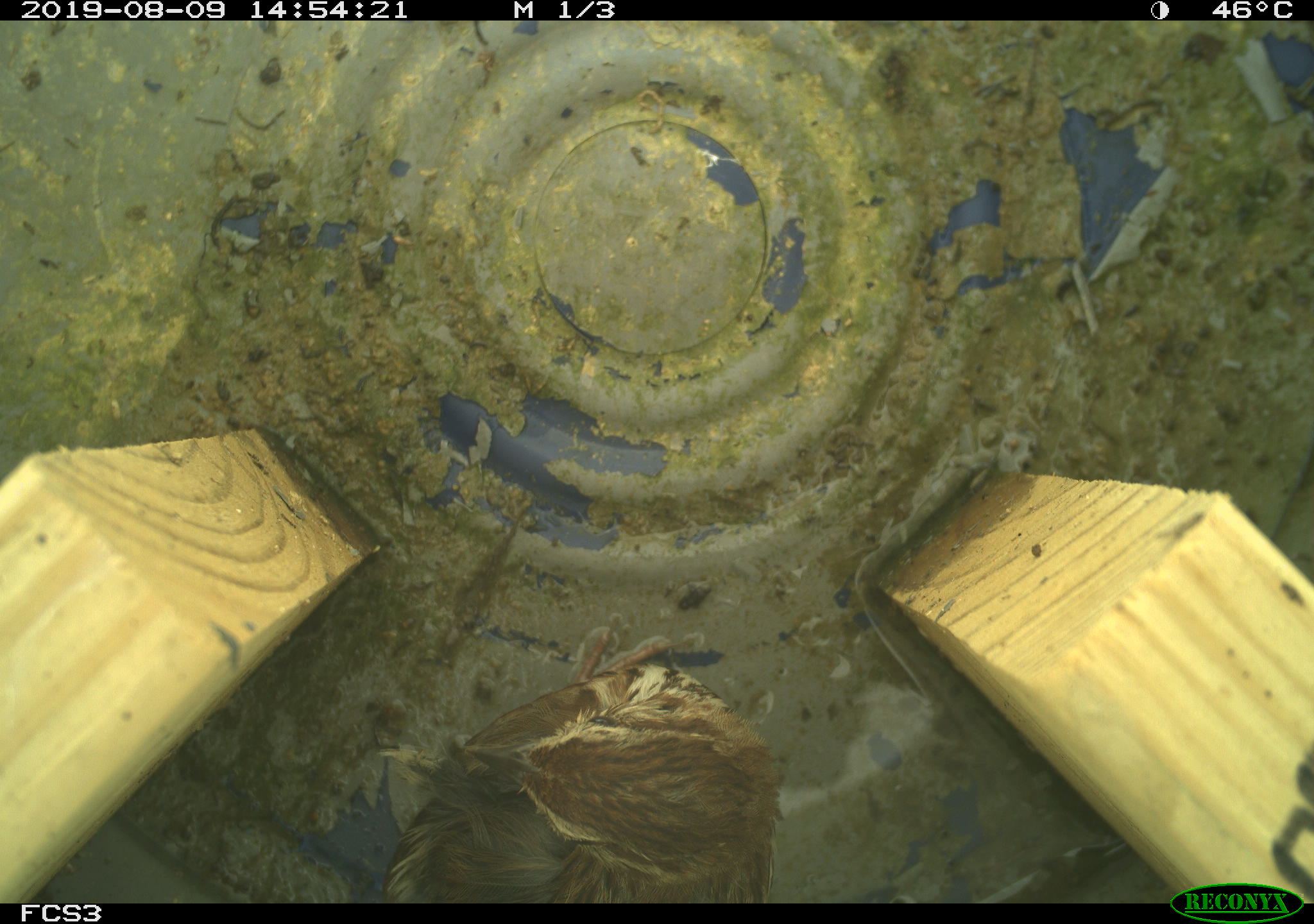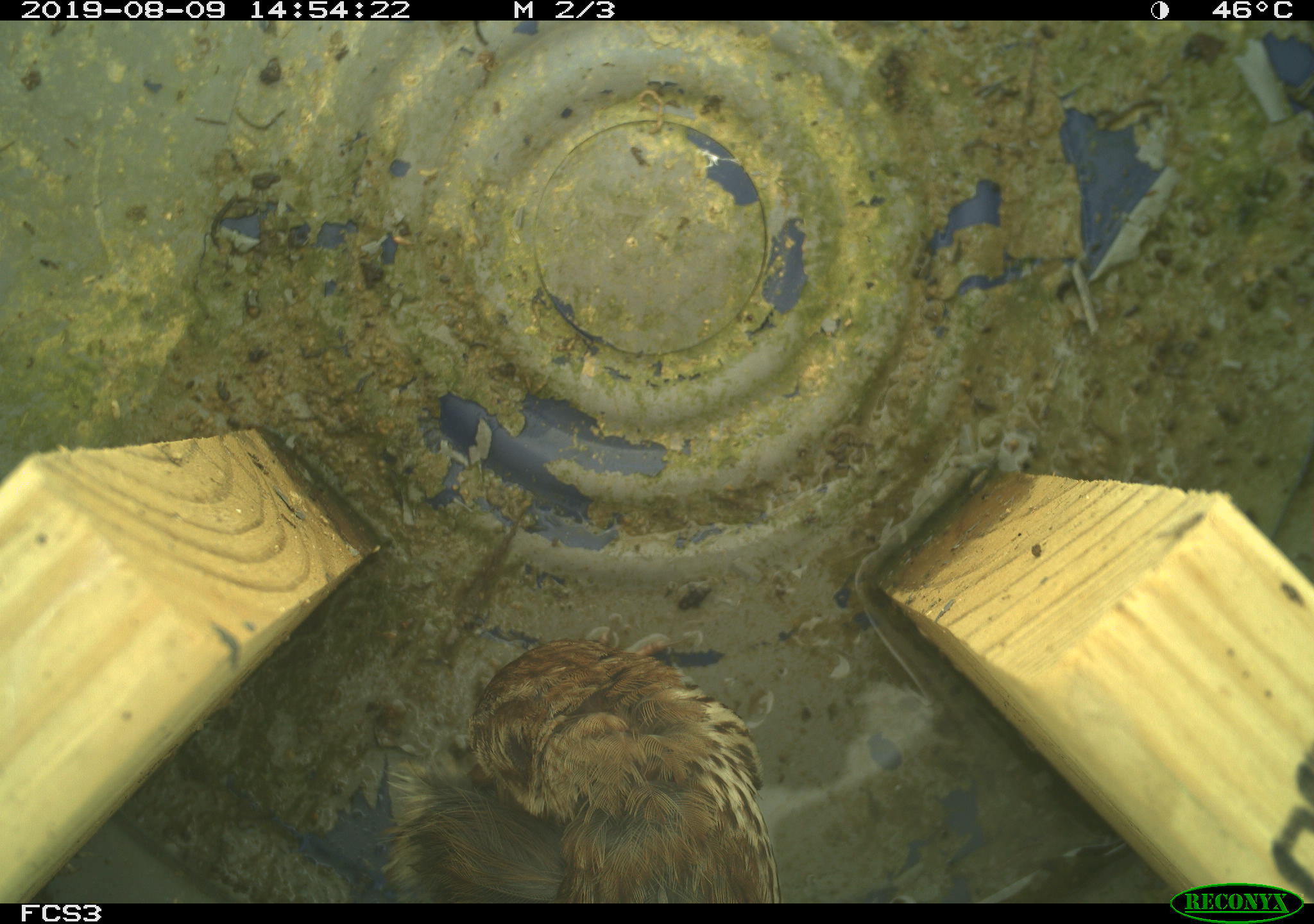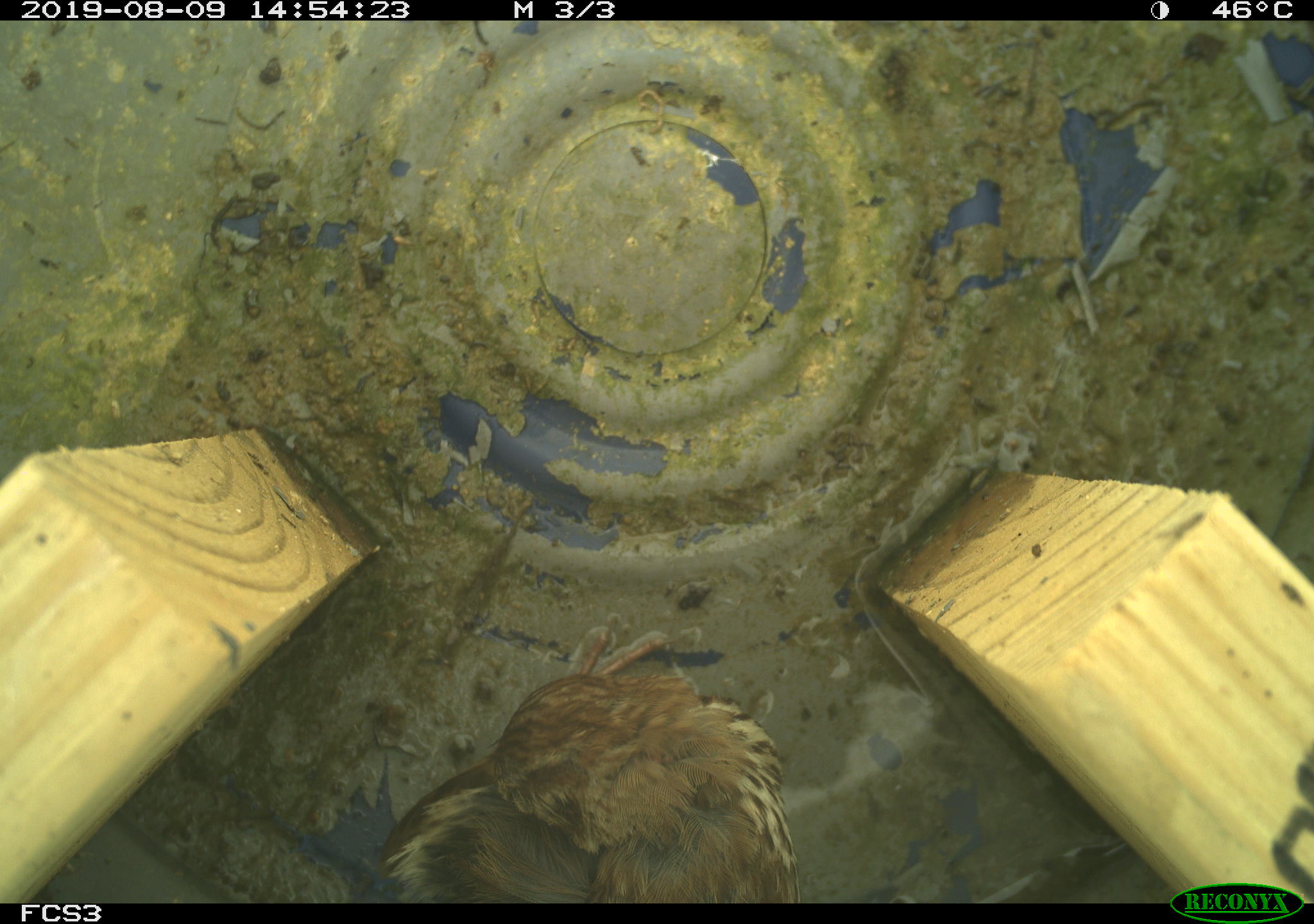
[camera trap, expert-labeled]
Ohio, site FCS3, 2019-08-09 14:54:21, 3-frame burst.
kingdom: Animalia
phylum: Chordata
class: Aves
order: Passeriformes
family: Passerellidae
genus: Melospiza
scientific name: Melospiza melodia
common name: song sparrow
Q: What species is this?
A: Song sparrow (Melospiza melodia).